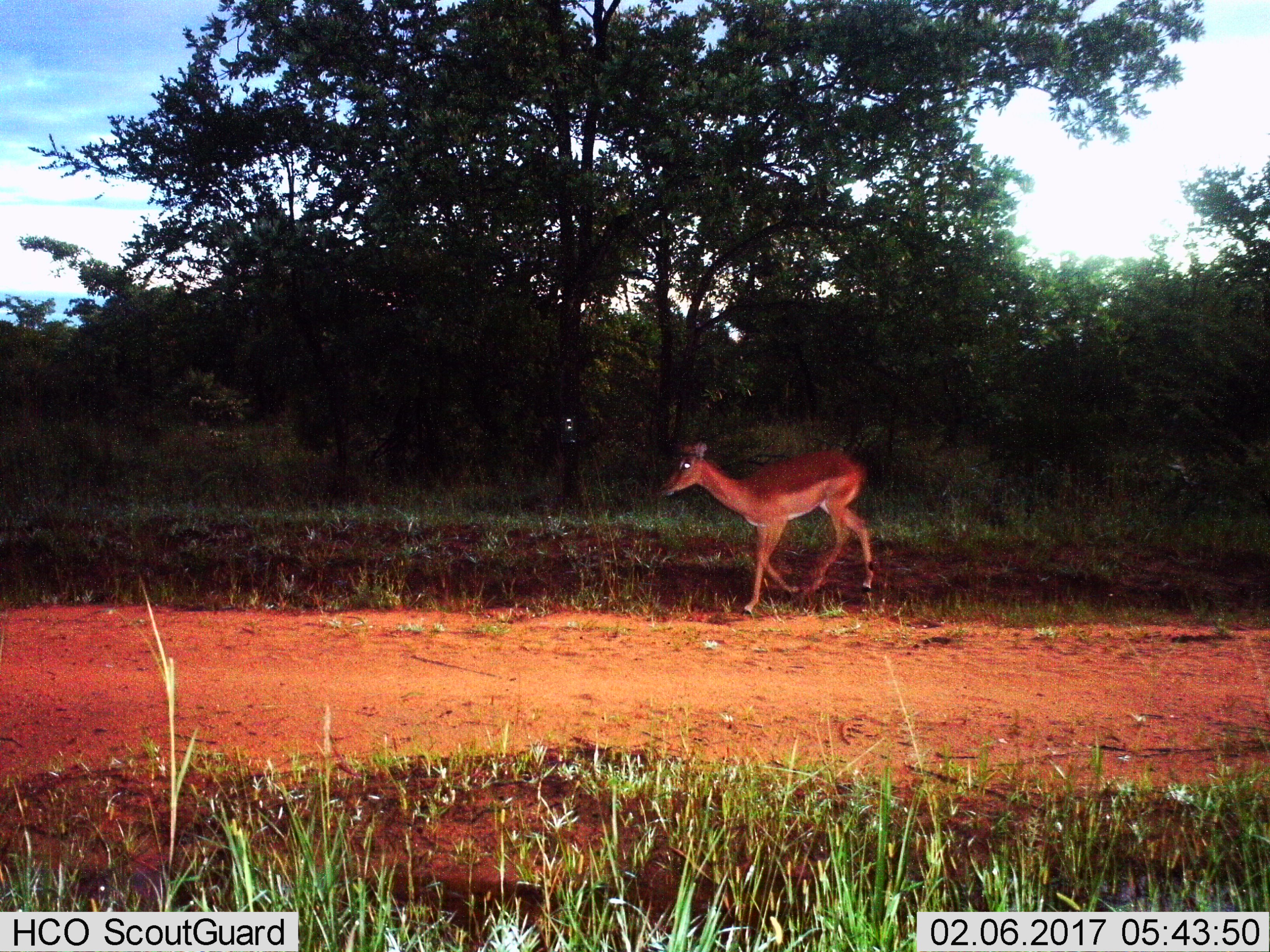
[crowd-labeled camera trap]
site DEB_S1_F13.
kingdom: Animalia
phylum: Chordata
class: Mammalia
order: Artiodactyla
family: Bovidae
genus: Aepyceros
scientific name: Aepyceros melampus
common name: impala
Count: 1.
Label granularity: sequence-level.